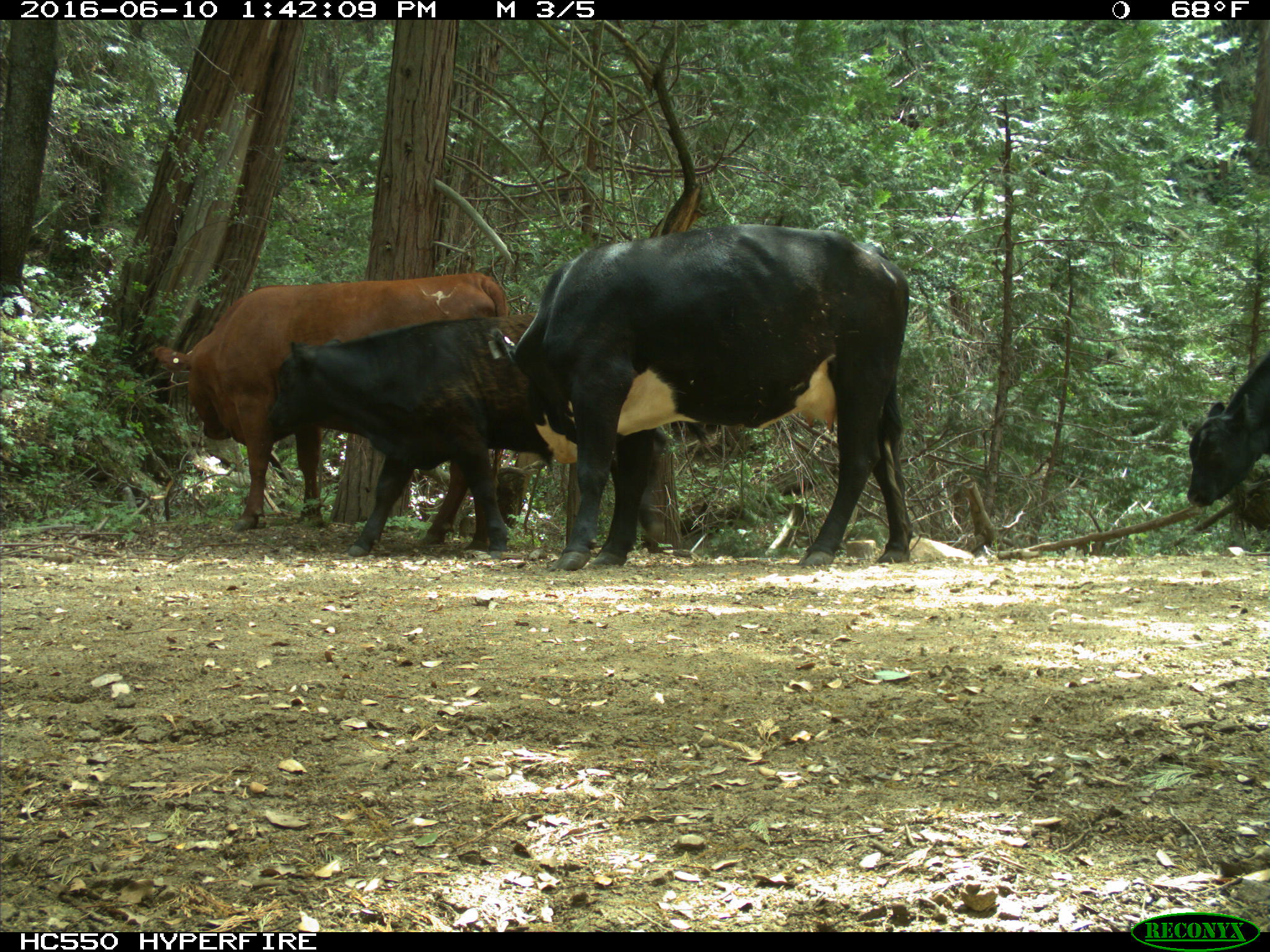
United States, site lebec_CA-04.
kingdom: Animalia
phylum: Chordata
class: Mammalia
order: Artiodactyla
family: Bovidae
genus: Bos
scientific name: Bos taurus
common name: domestic cow